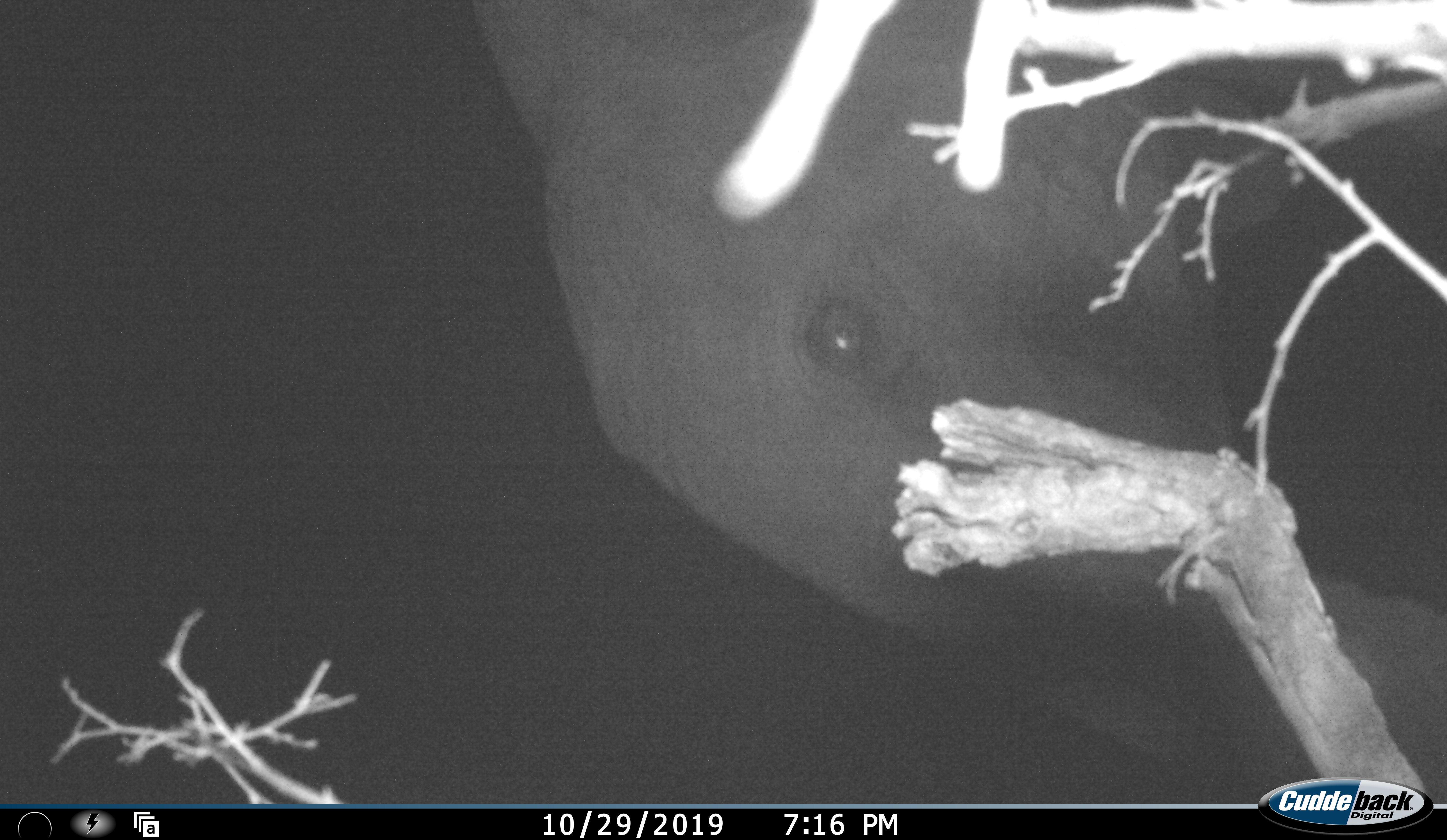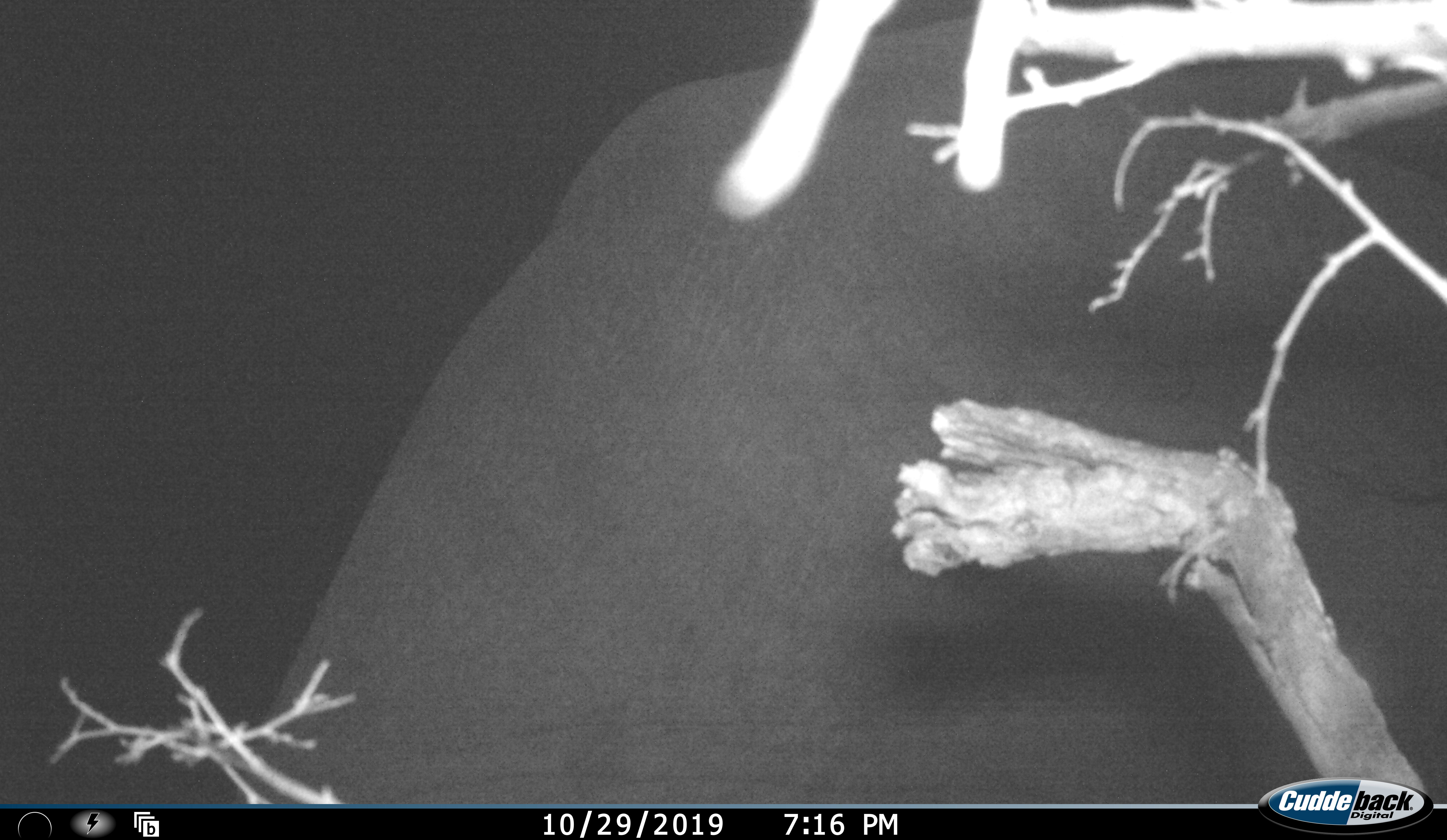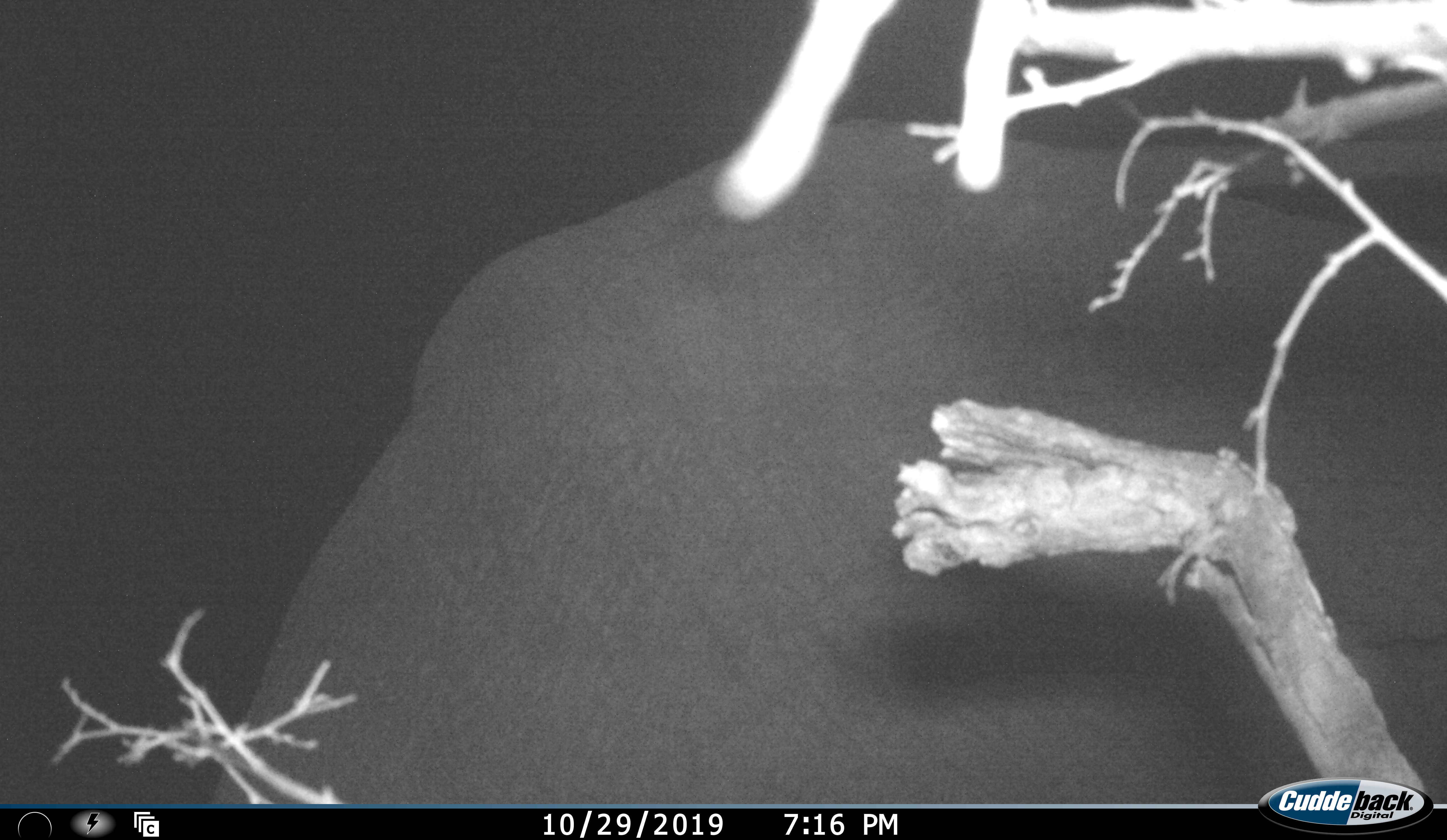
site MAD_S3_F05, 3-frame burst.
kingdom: Animalia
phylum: Chordata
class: Mammalia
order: Proboscidea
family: Elephantidae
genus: Loxodonta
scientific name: Loxodonta africana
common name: african bush elephant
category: elephant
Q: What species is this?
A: Elephant (african bush elephant) (Loxodonta africana).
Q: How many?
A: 1.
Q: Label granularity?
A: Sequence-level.